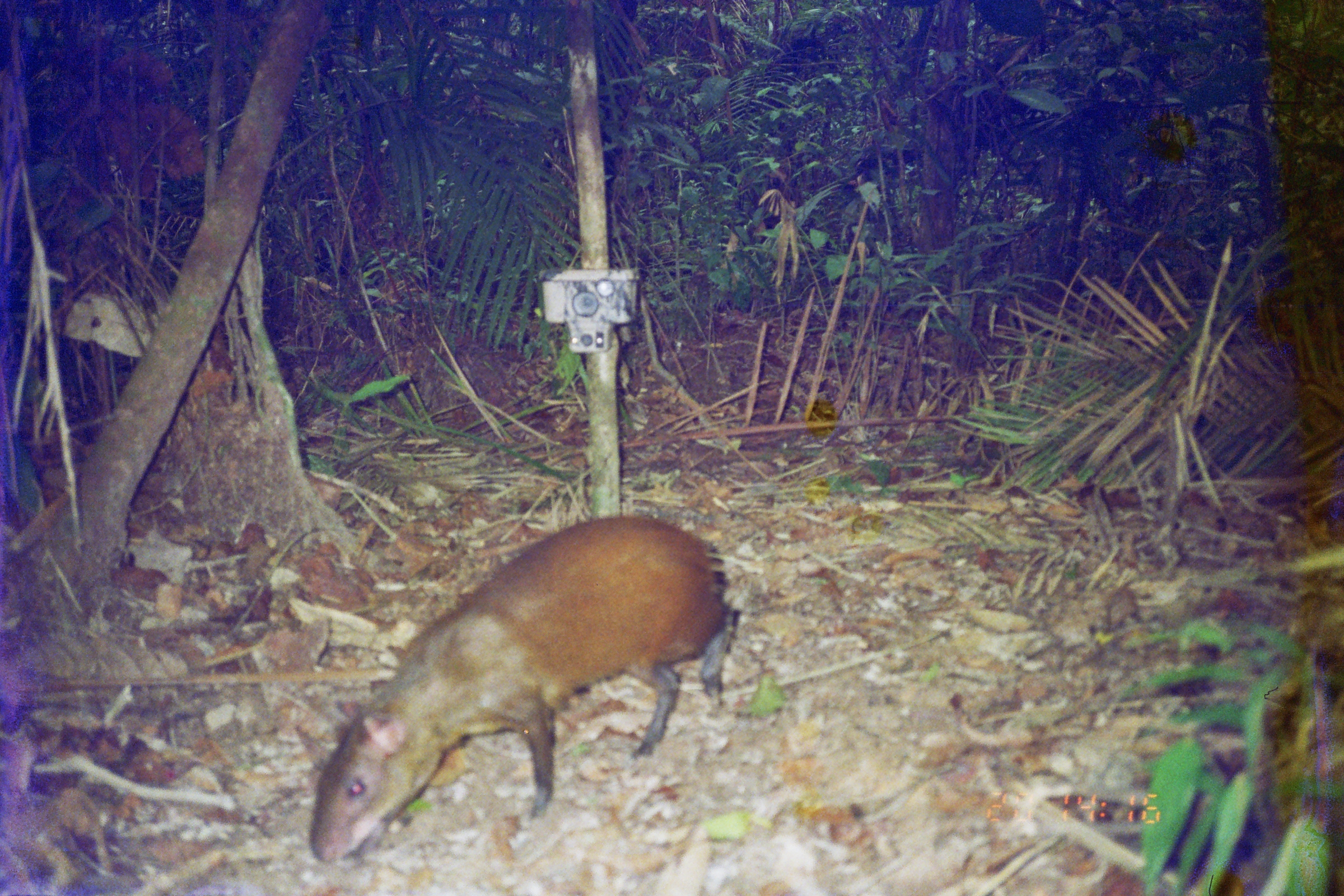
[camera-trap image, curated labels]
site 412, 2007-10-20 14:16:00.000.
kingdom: Animalia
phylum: Chordata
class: Mammalia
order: Rodentia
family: Dasyproctidae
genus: Dasyprocta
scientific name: Dasyprocta punctata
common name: central american agouti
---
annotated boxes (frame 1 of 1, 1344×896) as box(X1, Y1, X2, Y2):
dasyprocta punctata: box(308, 514, 731, 866)